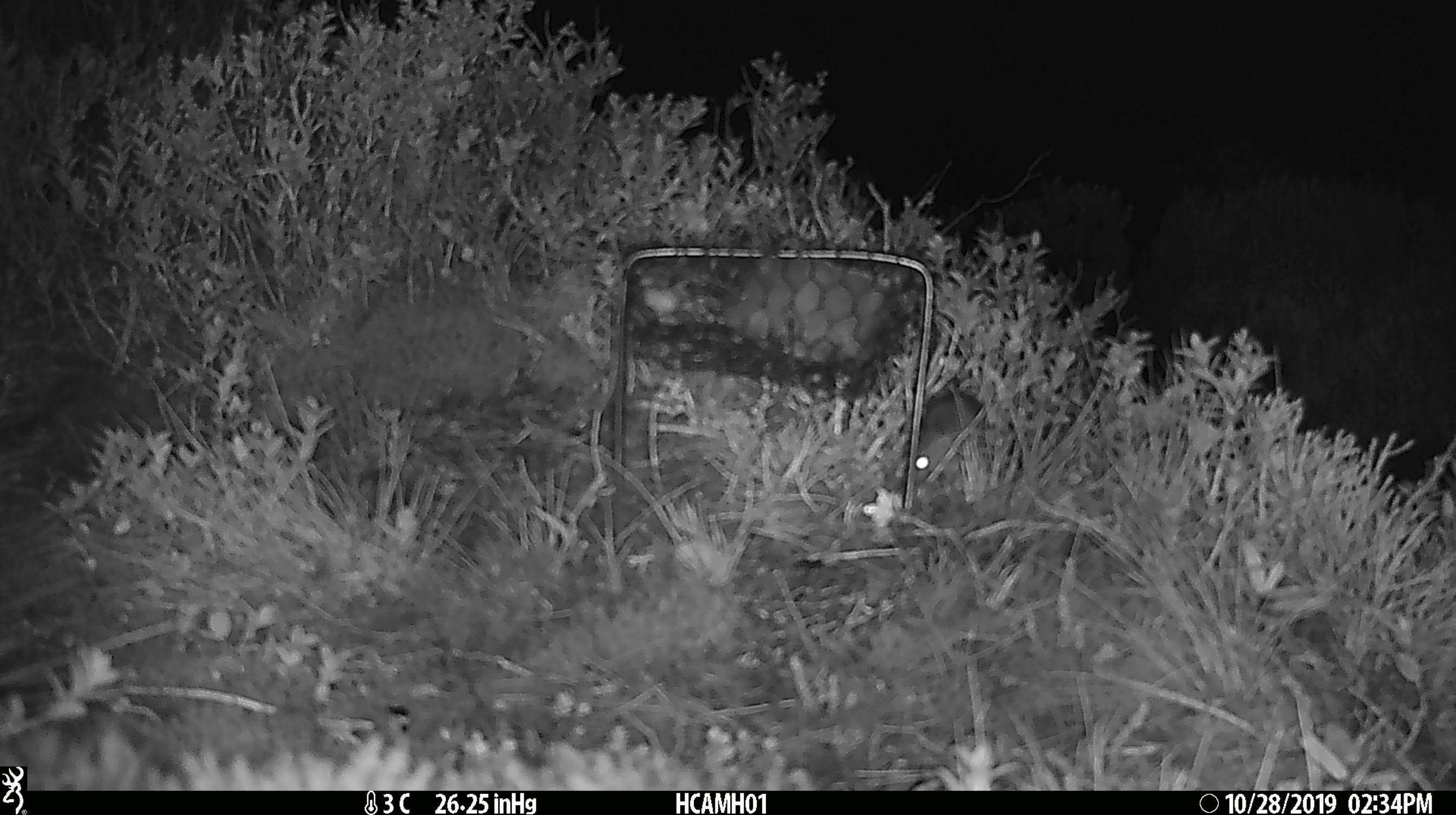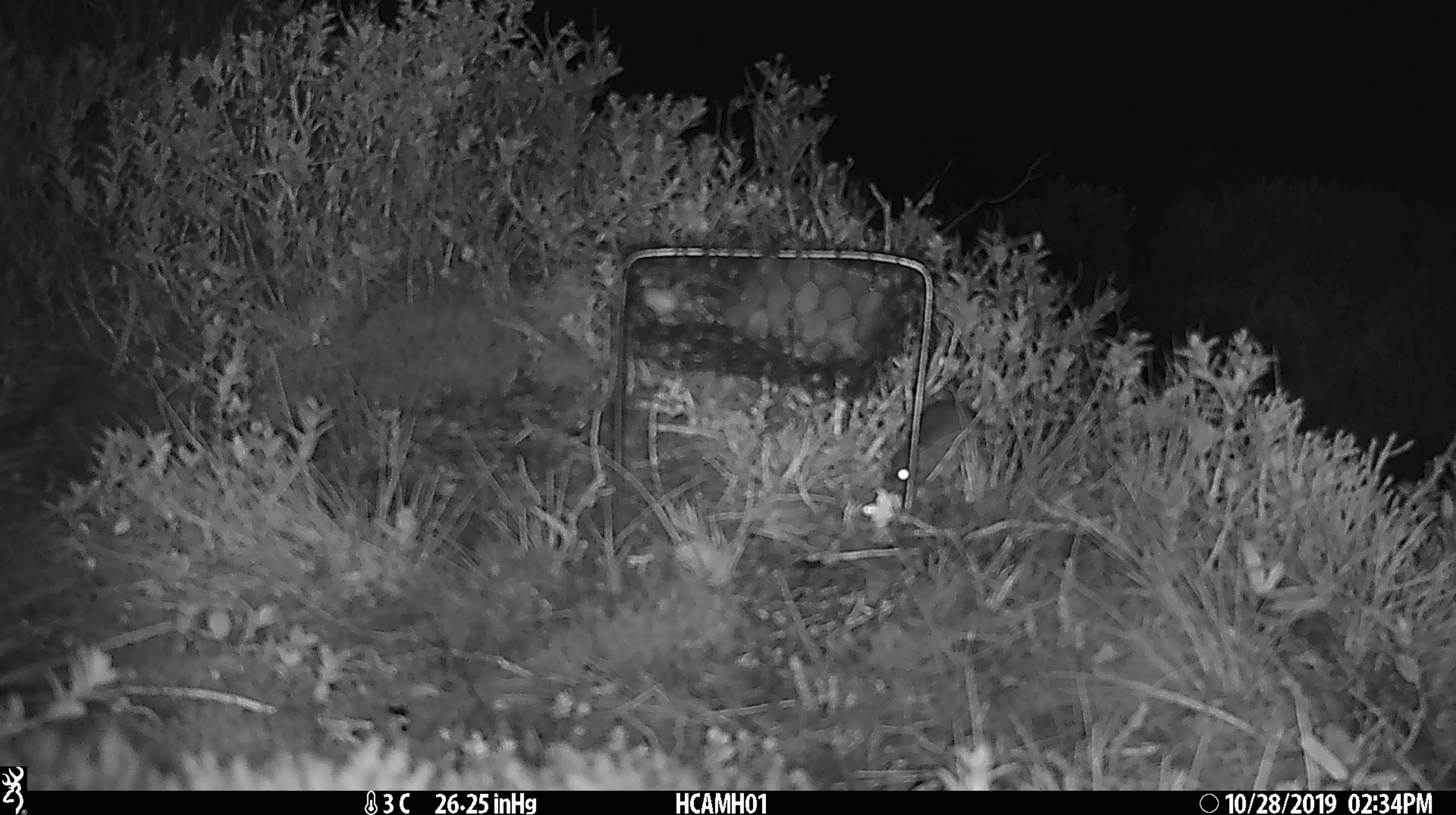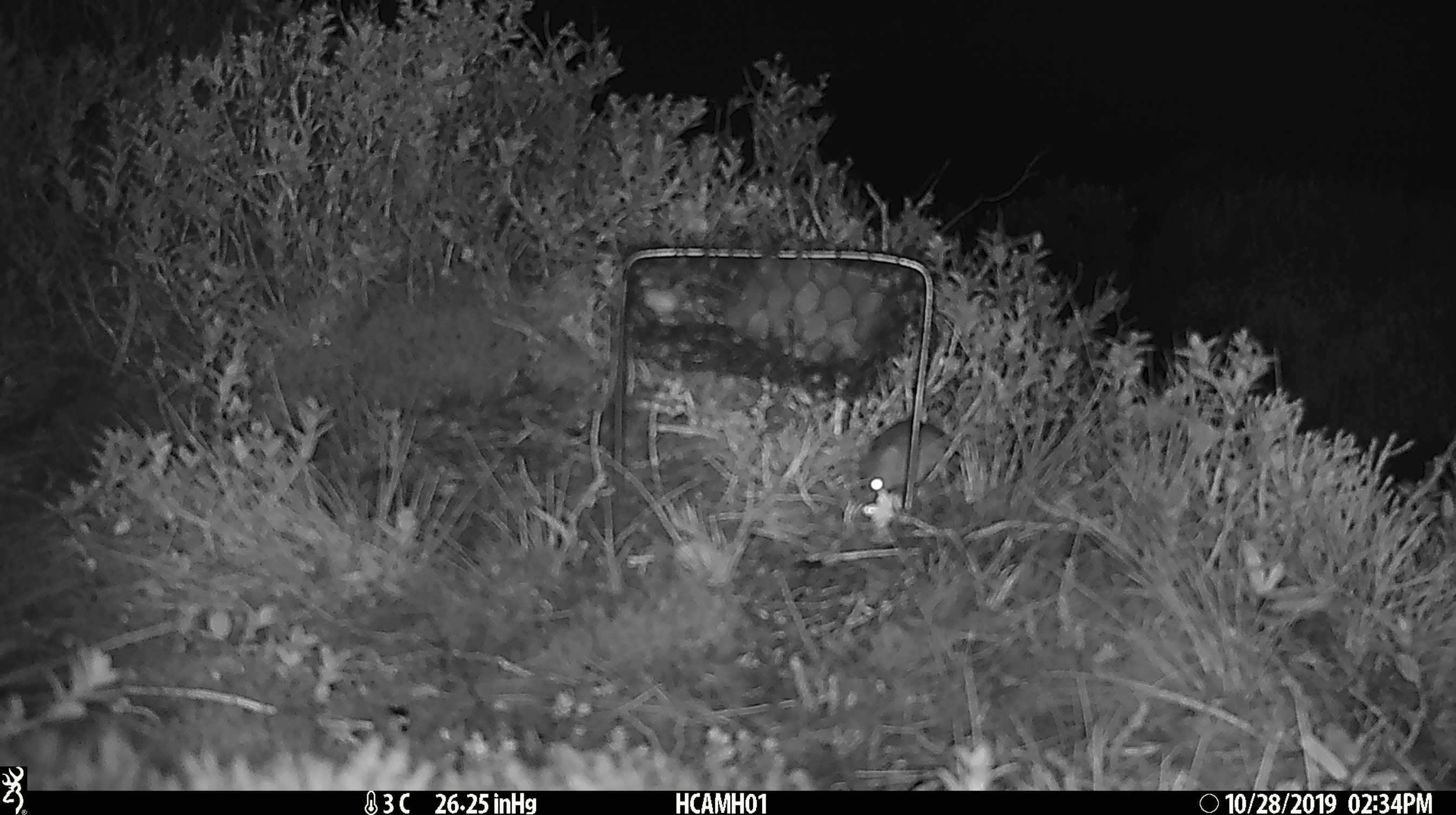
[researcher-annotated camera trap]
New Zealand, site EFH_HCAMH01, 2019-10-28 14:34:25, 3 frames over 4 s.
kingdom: Animalia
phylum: Chordata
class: Mammalia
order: Rodentia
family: Muridae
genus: Mus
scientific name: Mus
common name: mouse